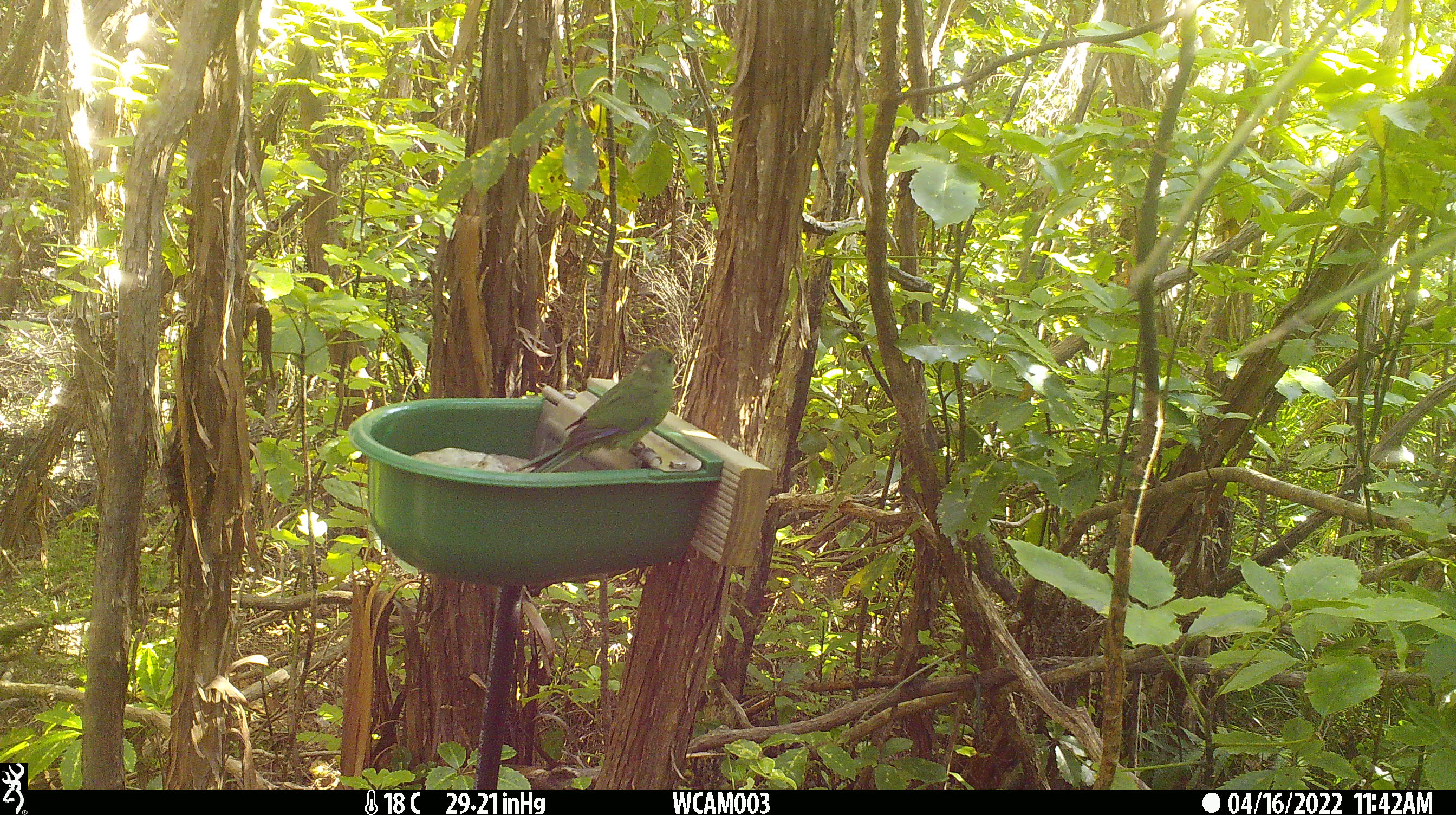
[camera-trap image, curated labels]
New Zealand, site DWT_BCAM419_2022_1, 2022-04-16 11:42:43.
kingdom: Animalia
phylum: Chordata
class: Aves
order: Psittaciformes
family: Psittaculidae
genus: Cyanoramphus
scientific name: Cyanoramphus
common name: parakeet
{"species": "parakeet (Cyanoramphus)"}